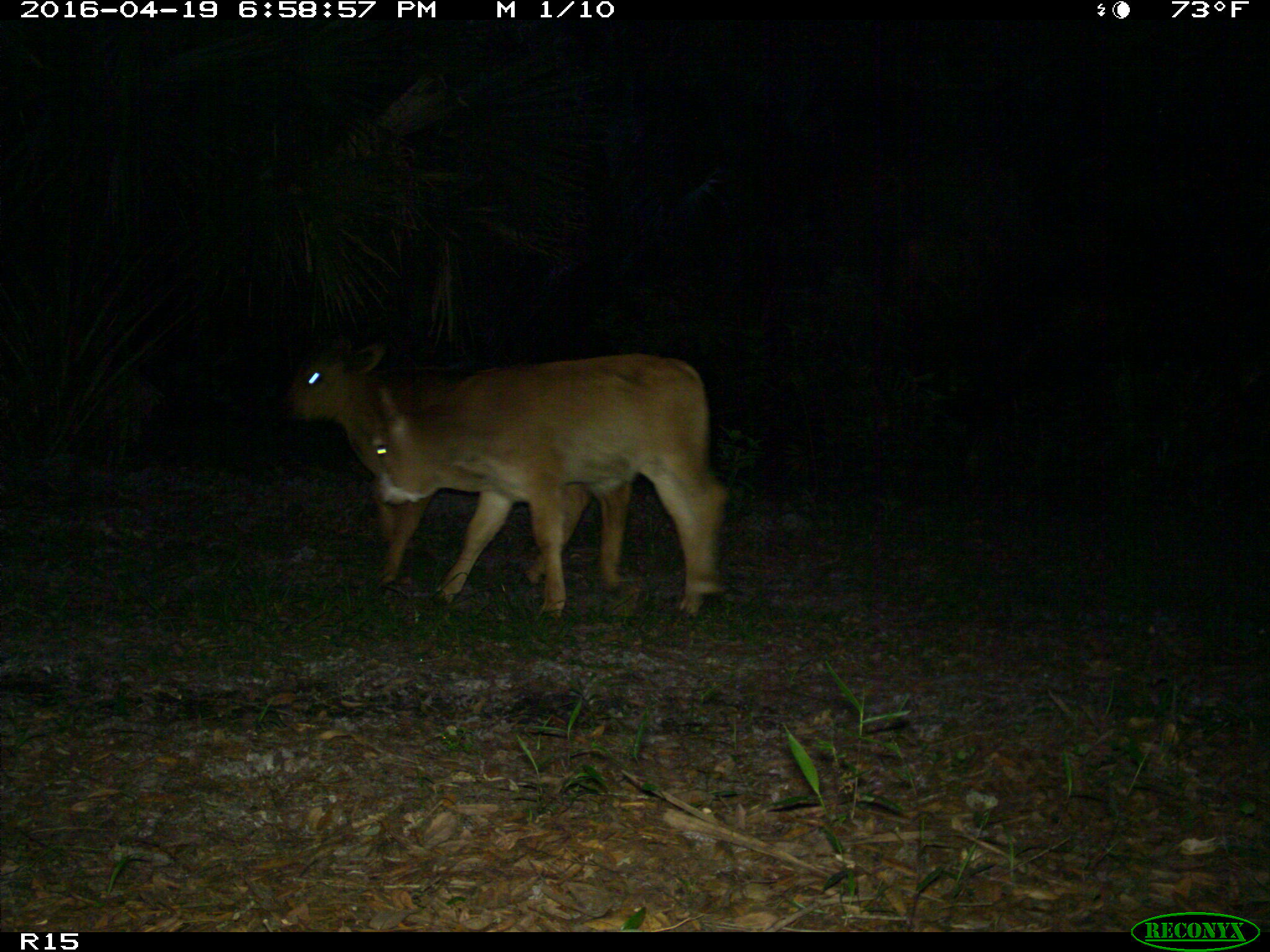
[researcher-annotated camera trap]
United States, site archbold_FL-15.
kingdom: Animalia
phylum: Chordata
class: Mammalia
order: Artiodactyla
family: Bovidae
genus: Bos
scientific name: Bos taurus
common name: domestic cow